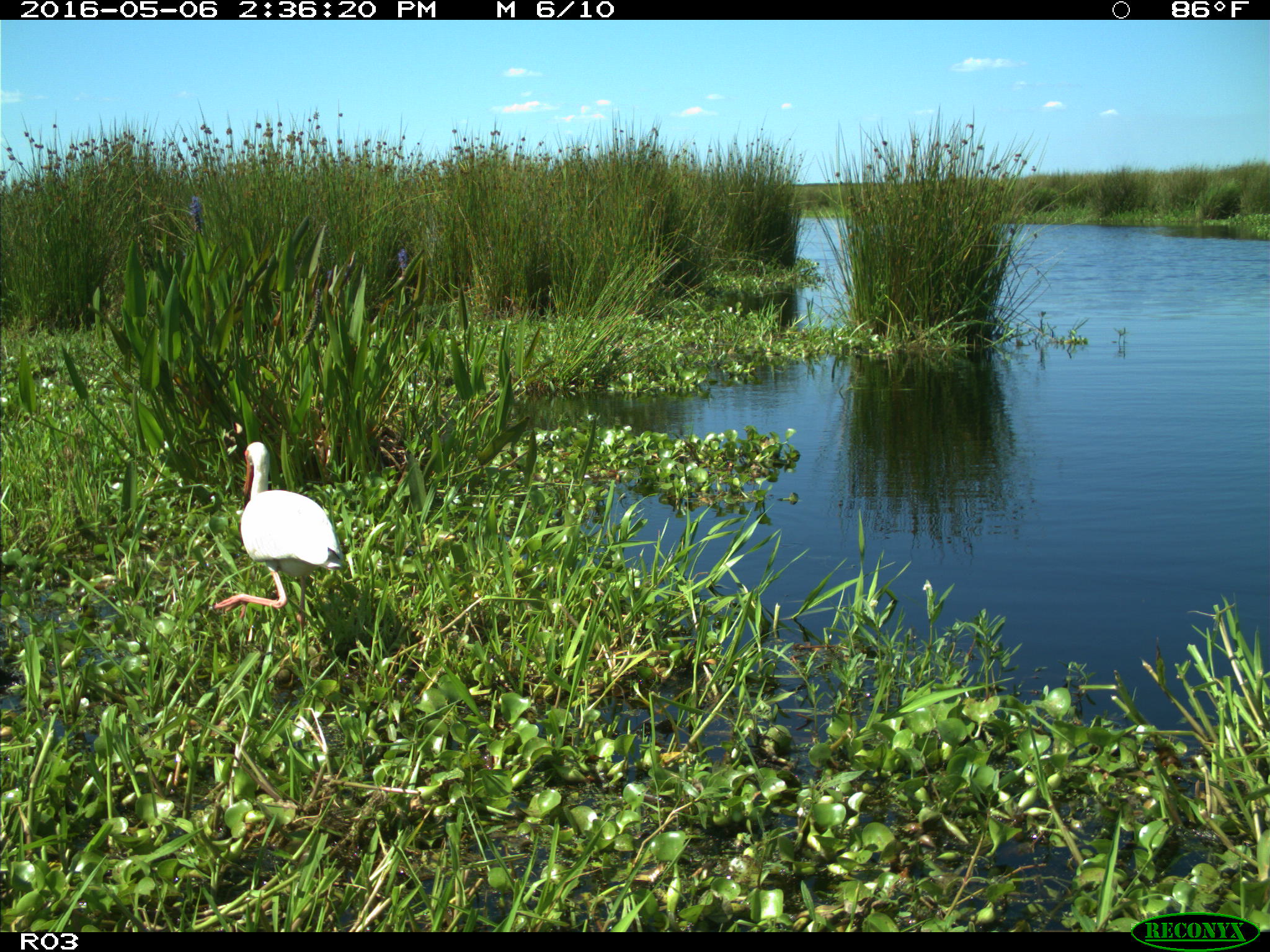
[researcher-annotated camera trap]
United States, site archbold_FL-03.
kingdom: Animalia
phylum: Chordata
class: Aves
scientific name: Aves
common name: birds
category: unidentified bird